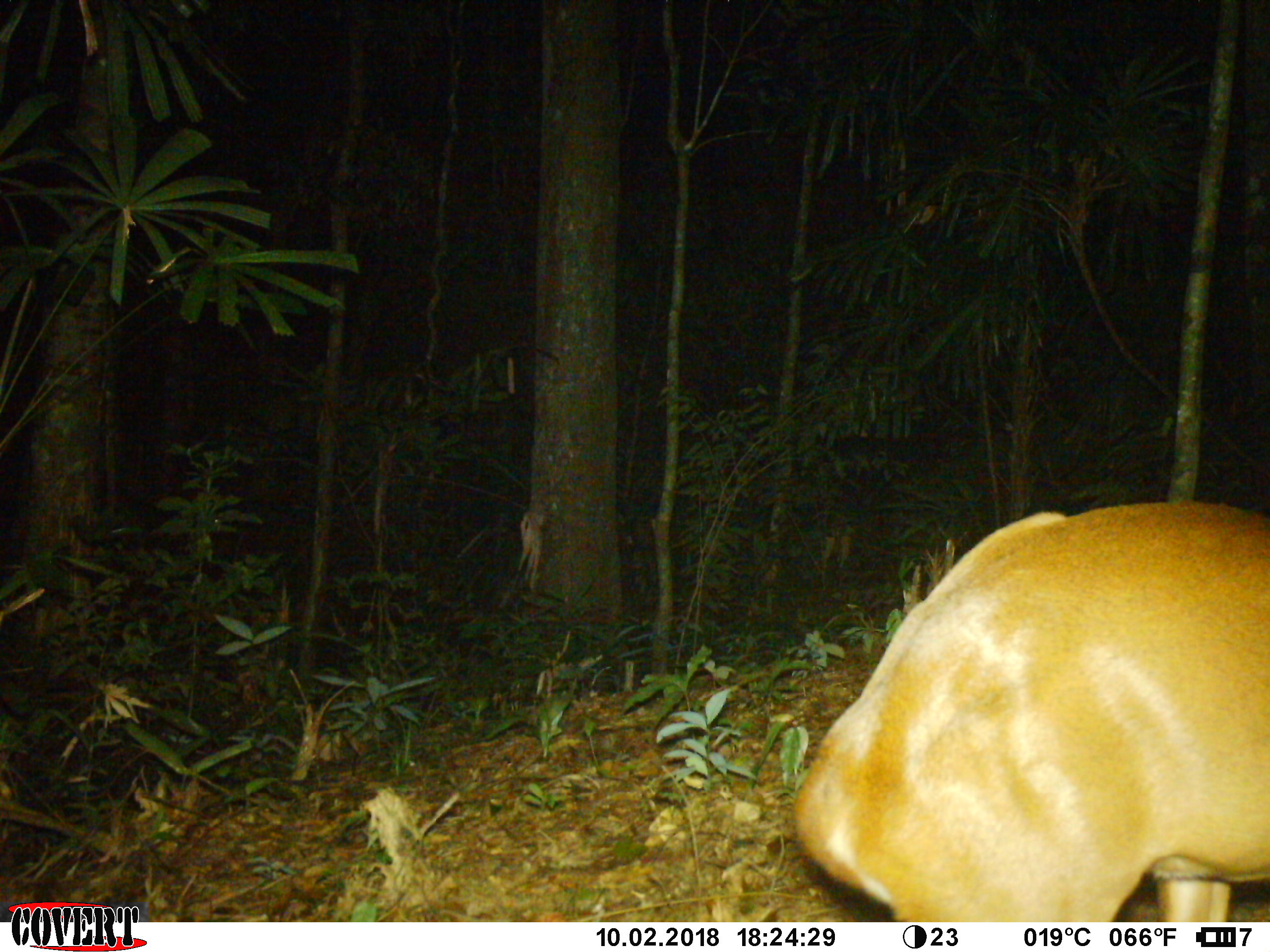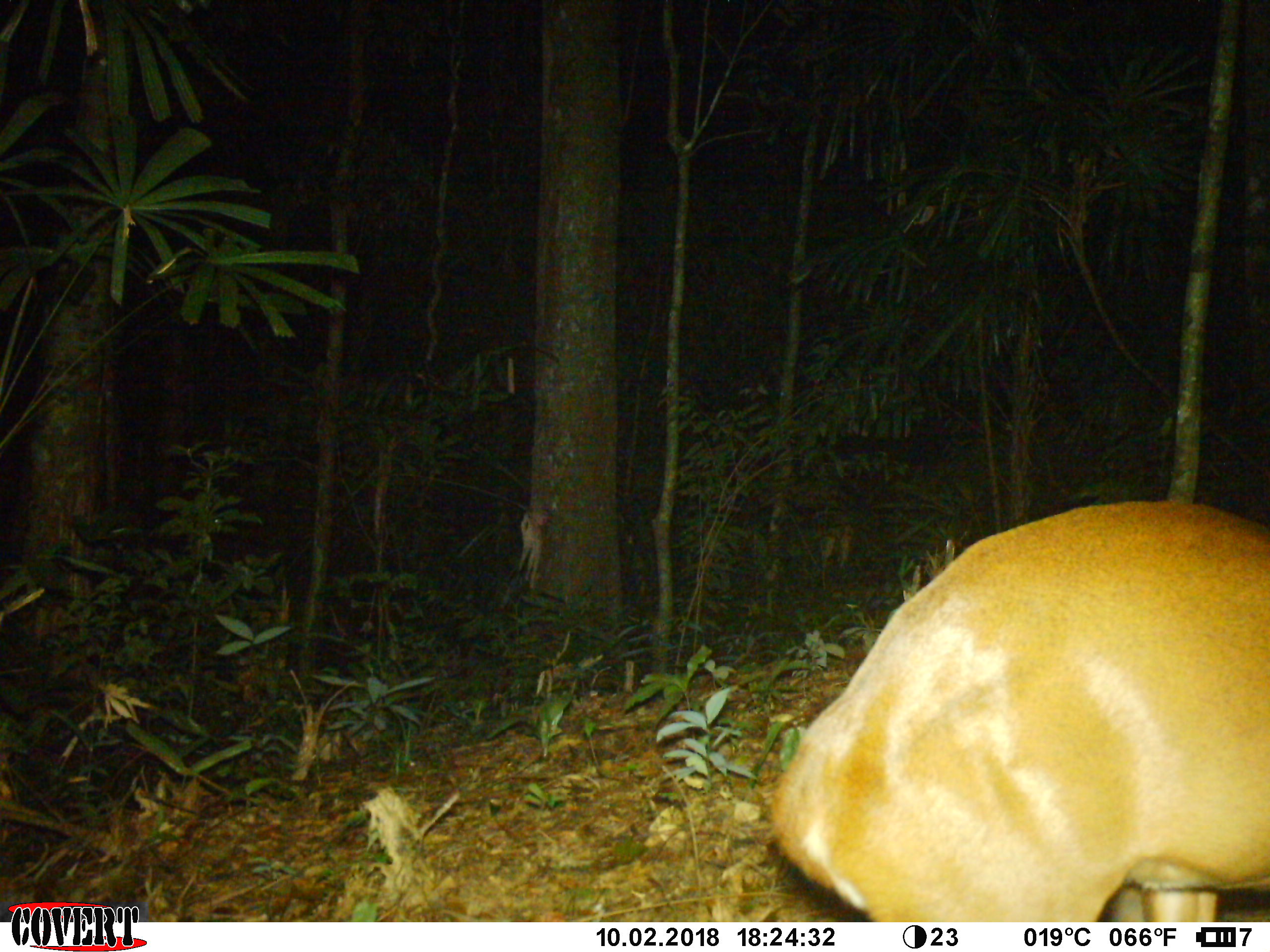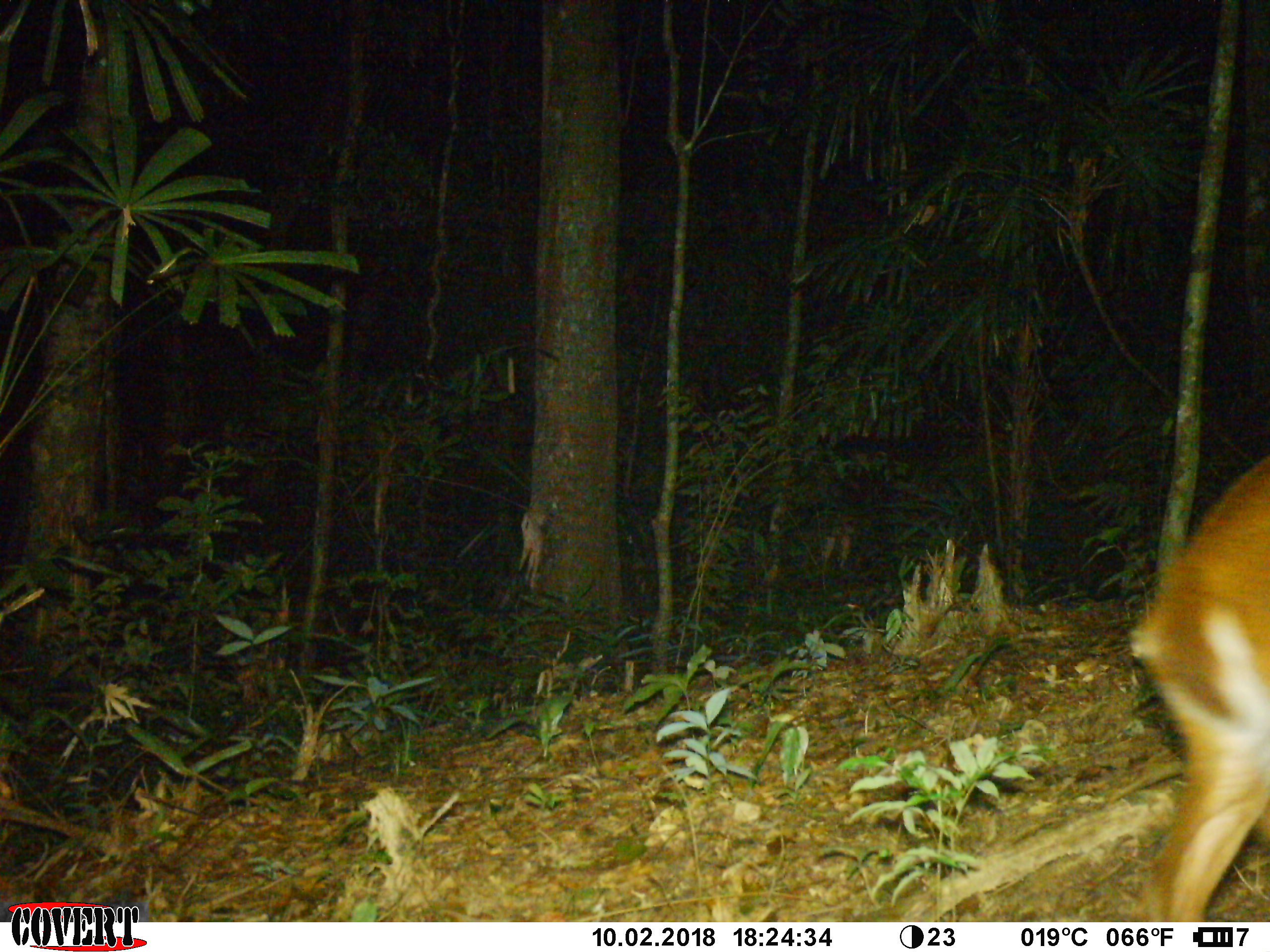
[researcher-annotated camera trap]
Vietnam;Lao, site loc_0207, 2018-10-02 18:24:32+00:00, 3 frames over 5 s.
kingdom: Animalia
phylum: Chordata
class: Mammalia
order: Artiodactyla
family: Cervidae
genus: Muntiacus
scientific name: Muntiacus vuquangensis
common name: large-antlered muntjac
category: large antlered muntjac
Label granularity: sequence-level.